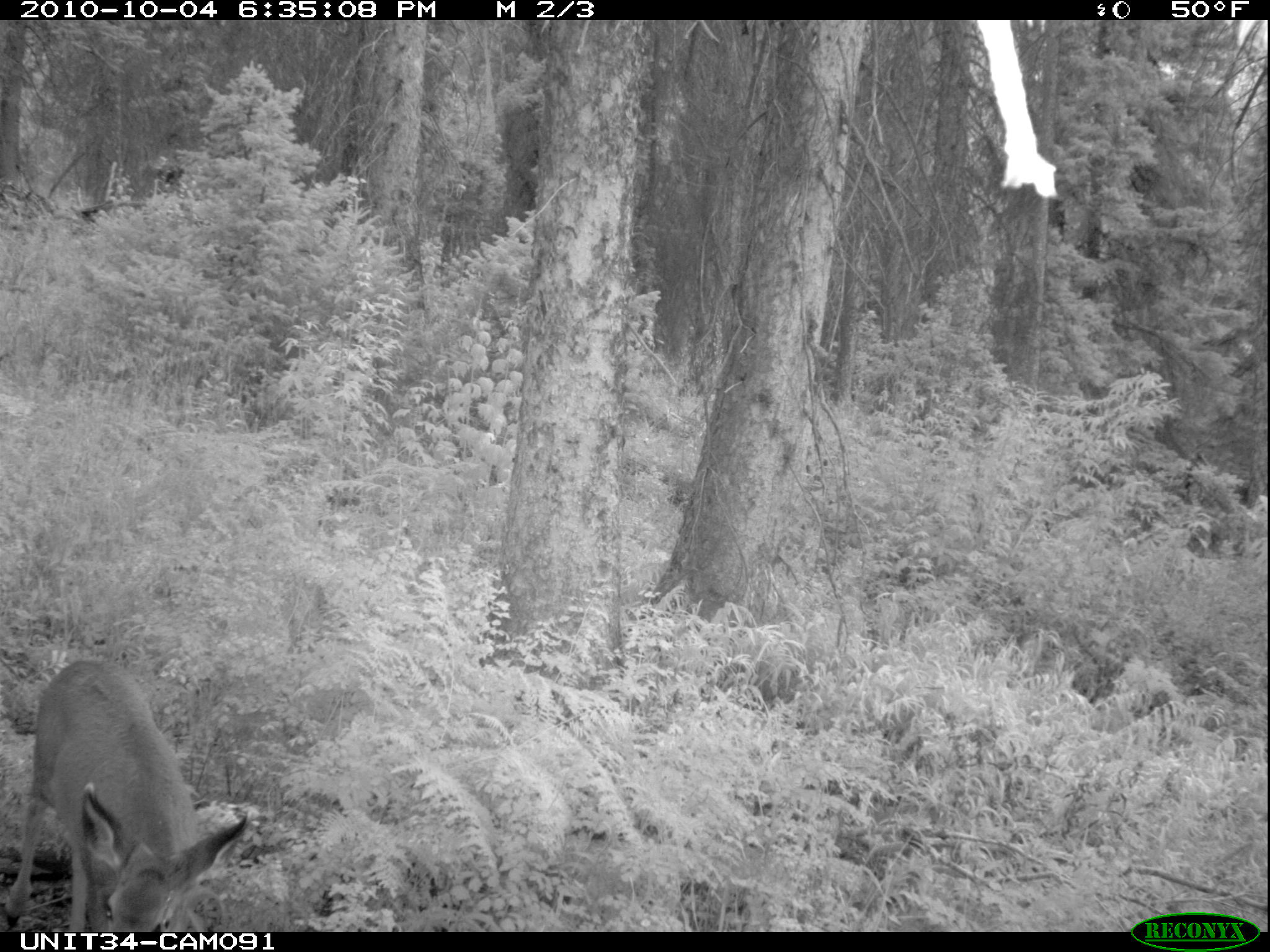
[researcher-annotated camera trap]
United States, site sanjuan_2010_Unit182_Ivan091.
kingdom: Animalia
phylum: Chordata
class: Mammalia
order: Artiodactyla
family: Cervidae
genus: Odocoileus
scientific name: Odocoileus hemionus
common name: mule deer